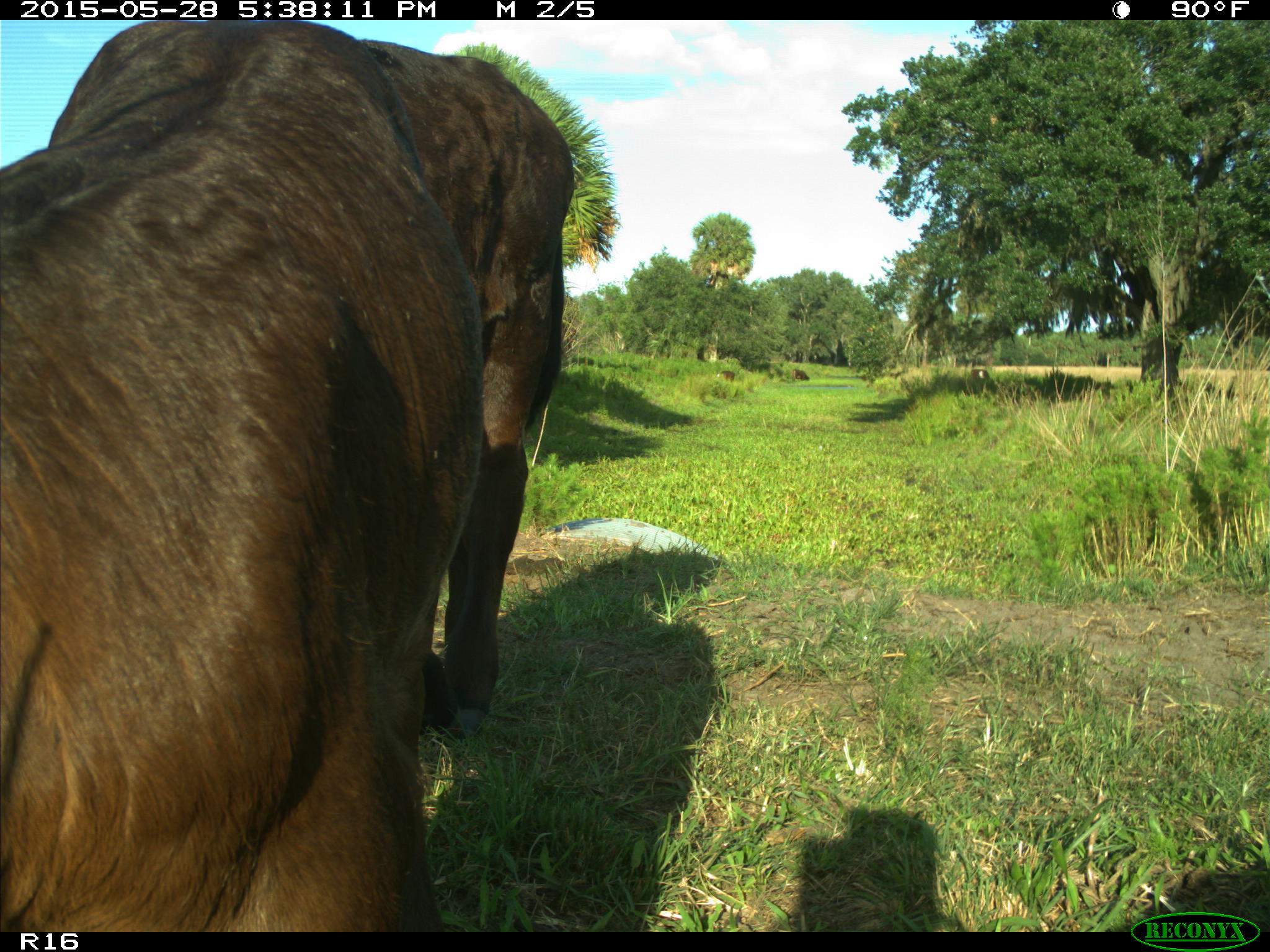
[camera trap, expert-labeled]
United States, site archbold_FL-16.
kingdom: Animalia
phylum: Chordata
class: Mammalia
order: Artiodactyla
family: Bovidae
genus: Bos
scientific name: Bos taurus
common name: domestic cow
Bos taurus (domestic cow).